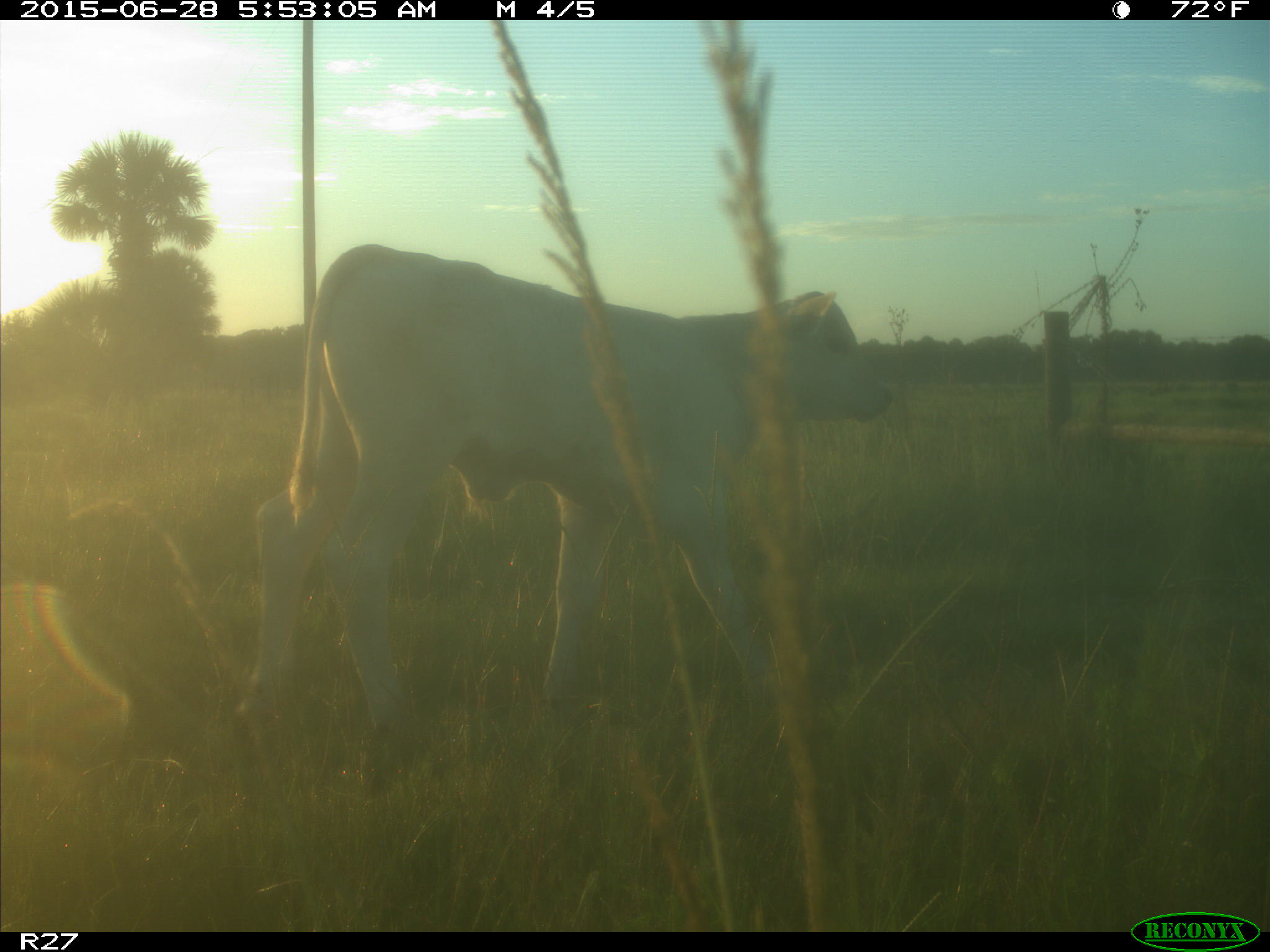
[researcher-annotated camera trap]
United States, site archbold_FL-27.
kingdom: Animalia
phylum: Chordata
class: Mammalia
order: Artiodactyla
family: Bovidae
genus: Bos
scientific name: Bos taurus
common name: domestic cow